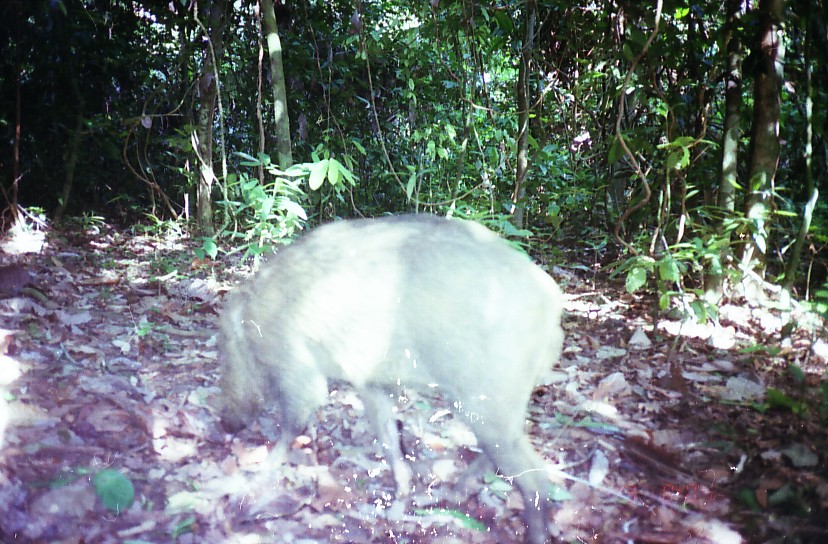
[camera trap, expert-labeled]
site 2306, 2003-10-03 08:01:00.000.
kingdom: Animalia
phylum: Chordata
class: Mammalia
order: Artiodactyla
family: Suidae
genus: Sus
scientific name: Sus scrofa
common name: wild boar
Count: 1.